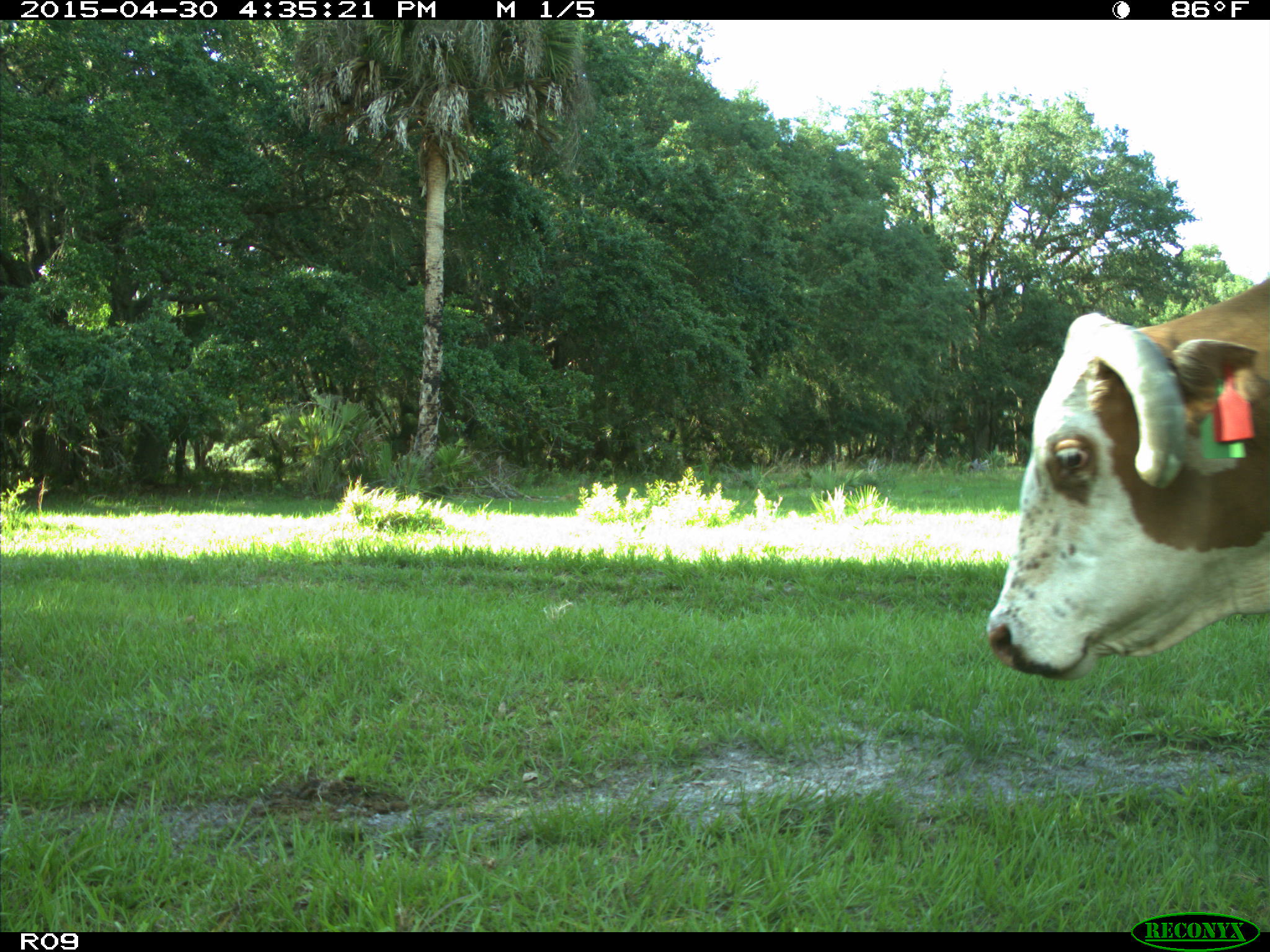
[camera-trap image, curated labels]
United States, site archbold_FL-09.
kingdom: Animalia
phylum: Chordata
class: Mammalia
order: Artiodactyla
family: Bovidae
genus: Bos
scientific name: Bos taurus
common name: domestic cow